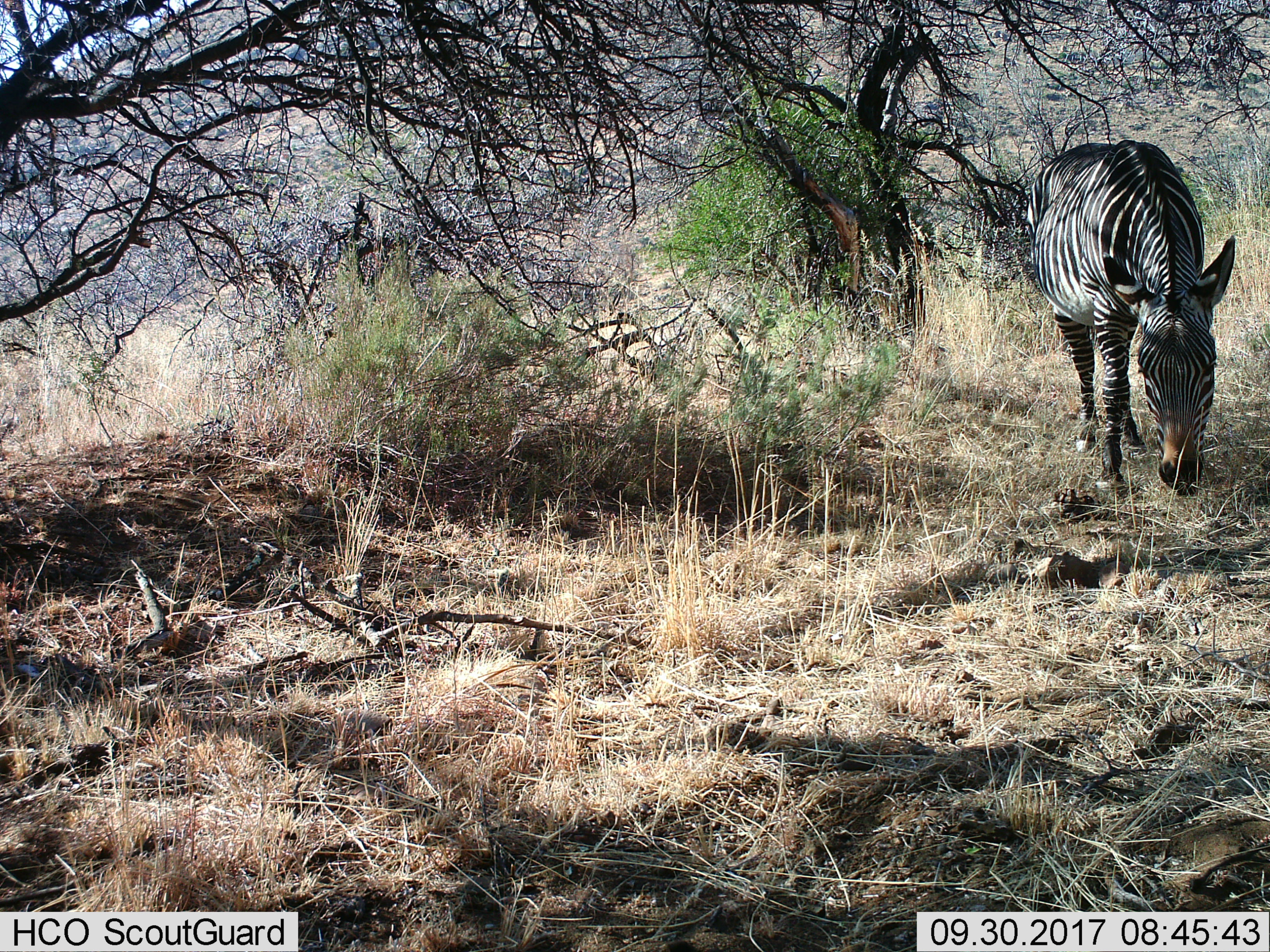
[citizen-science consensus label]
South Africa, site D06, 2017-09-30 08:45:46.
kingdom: Animalia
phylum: Chordata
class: Mammalia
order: Perissodactyla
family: Equidae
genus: Equus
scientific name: Equus zebra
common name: mountain zebra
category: zebramountain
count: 1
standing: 29%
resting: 0%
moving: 0%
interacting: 0%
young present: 0%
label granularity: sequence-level